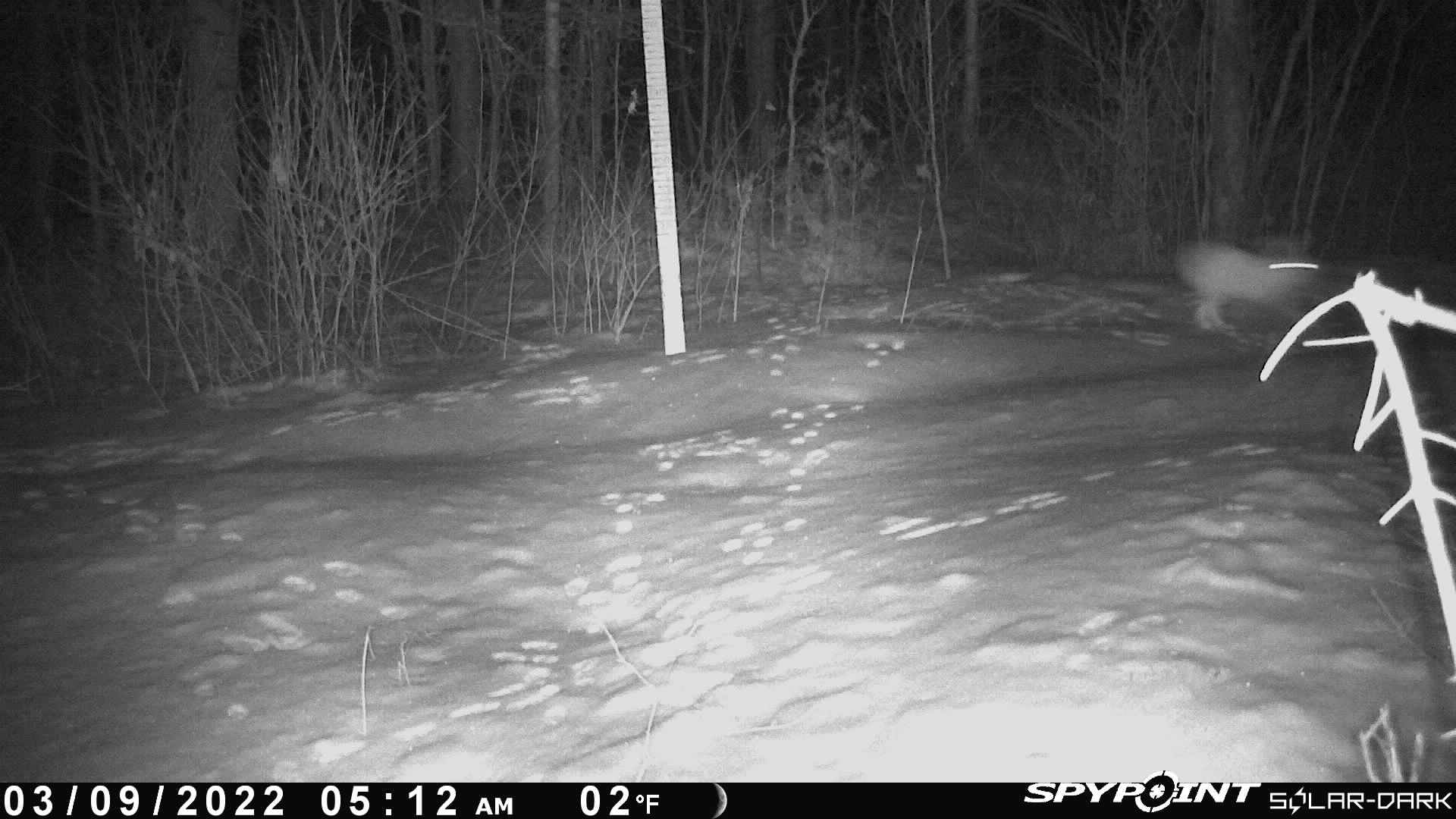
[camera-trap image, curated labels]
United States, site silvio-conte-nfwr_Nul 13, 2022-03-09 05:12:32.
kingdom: Animalia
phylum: Chordata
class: Mammalia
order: Lagomorpha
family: Leporidae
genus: Lepus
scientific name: Lepus americanus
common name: snowshoe hare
Snowshoe hare (Lepus americanus).